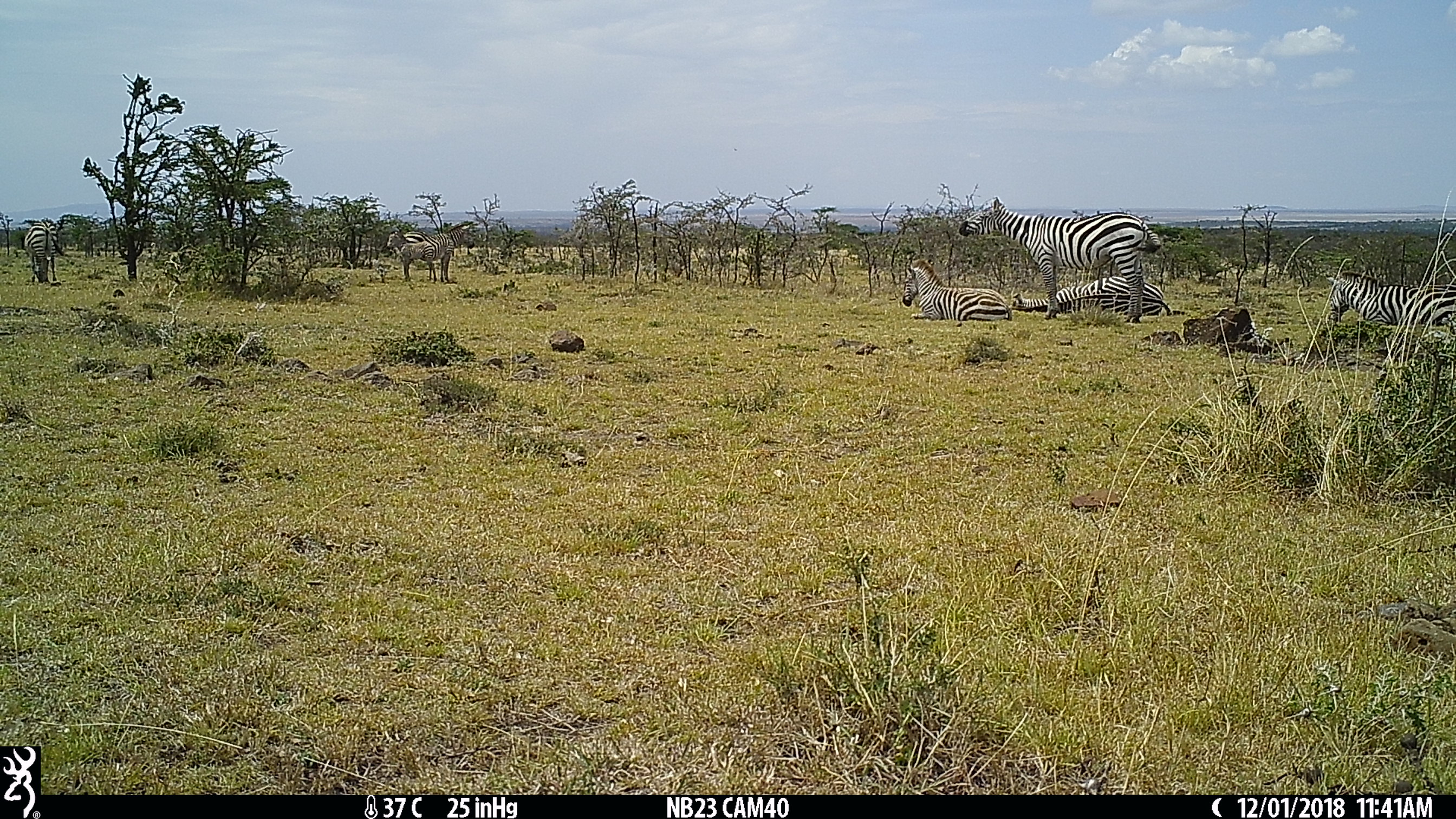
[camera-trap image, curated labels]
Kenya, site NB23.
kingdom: Animalia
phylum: Chordata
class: Mammalia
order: Perissodactyla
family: Equidae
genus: Equus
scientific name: Equus quagga burchellii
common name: burchell's zebra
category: zebra